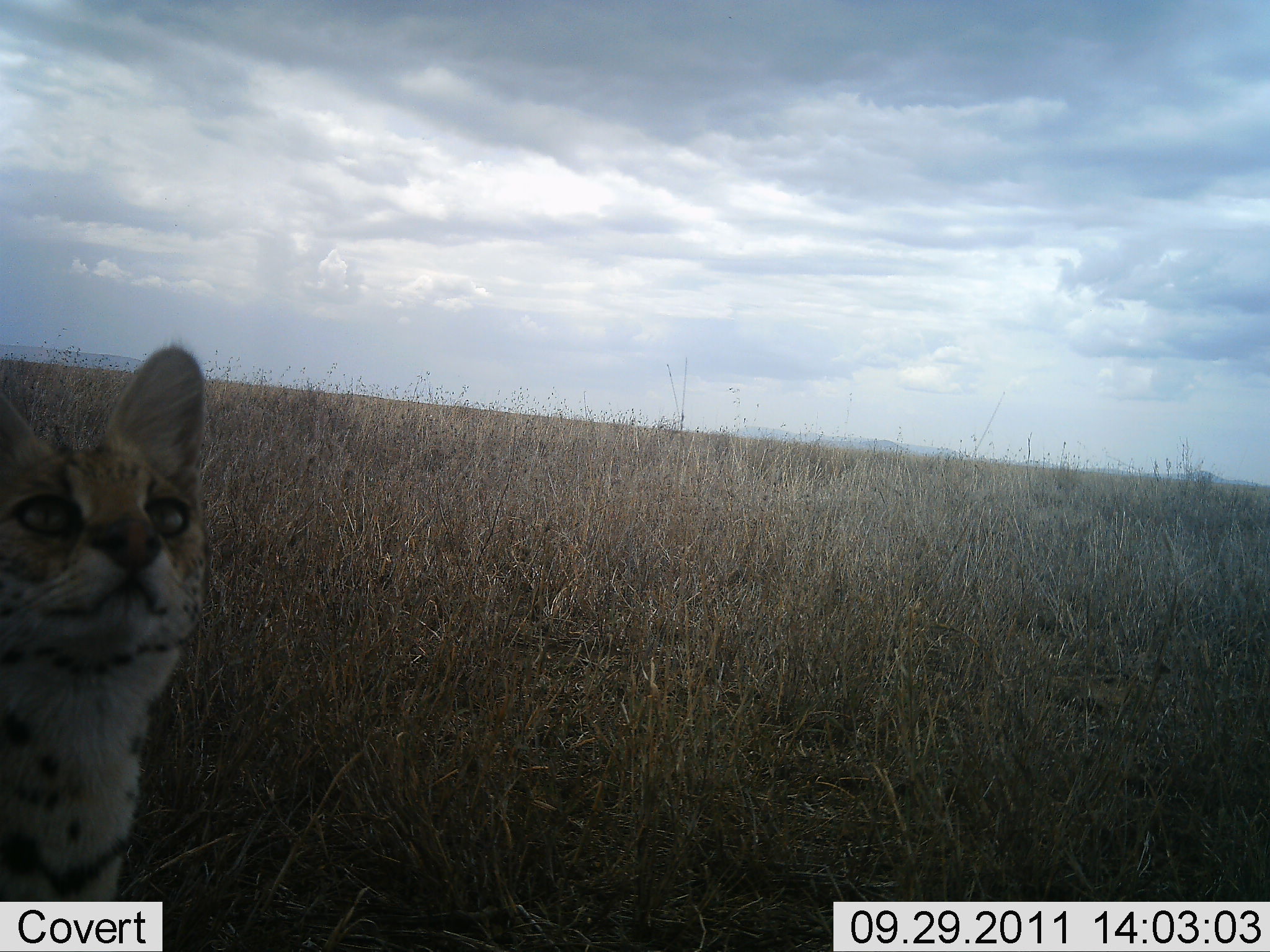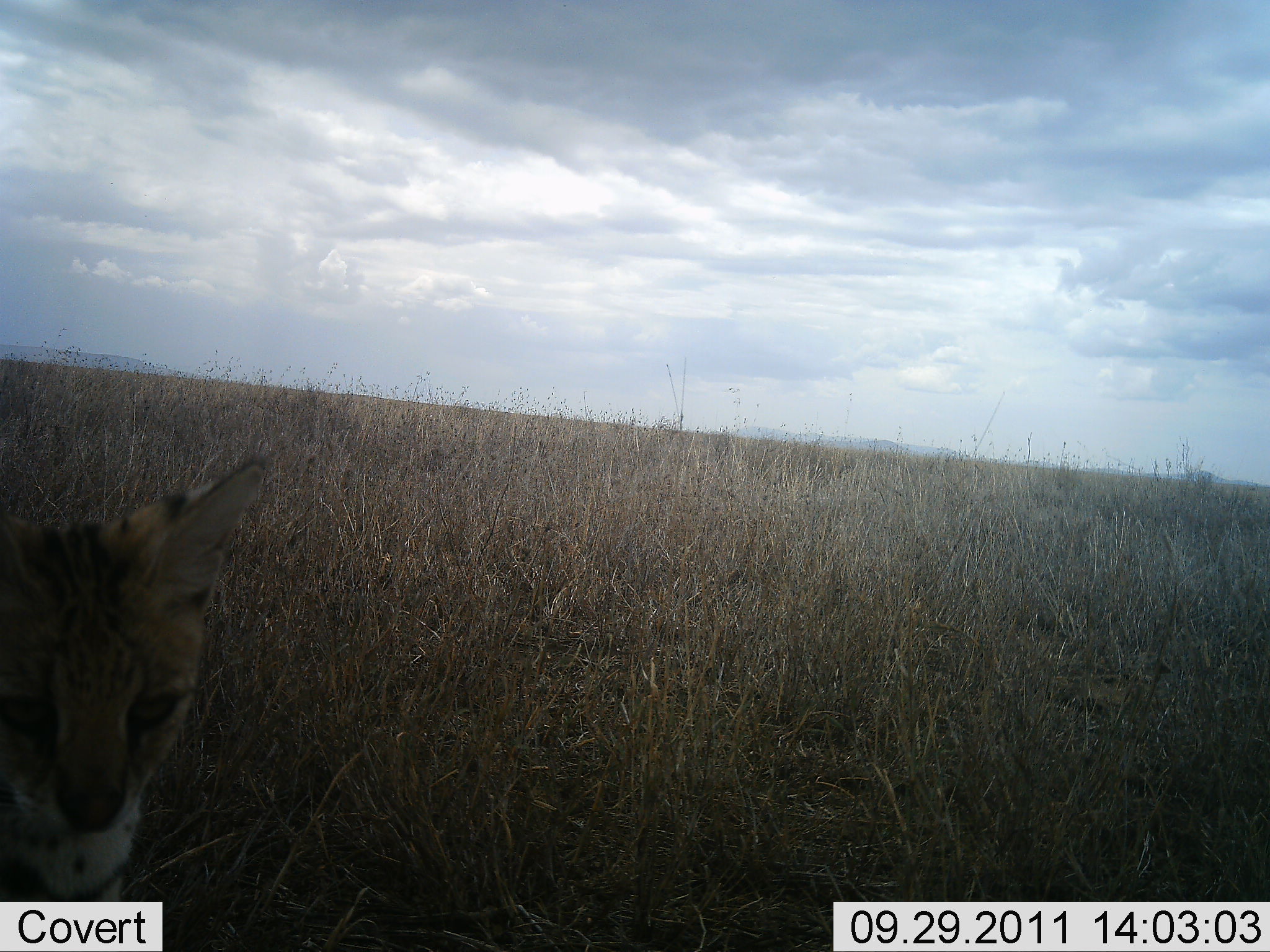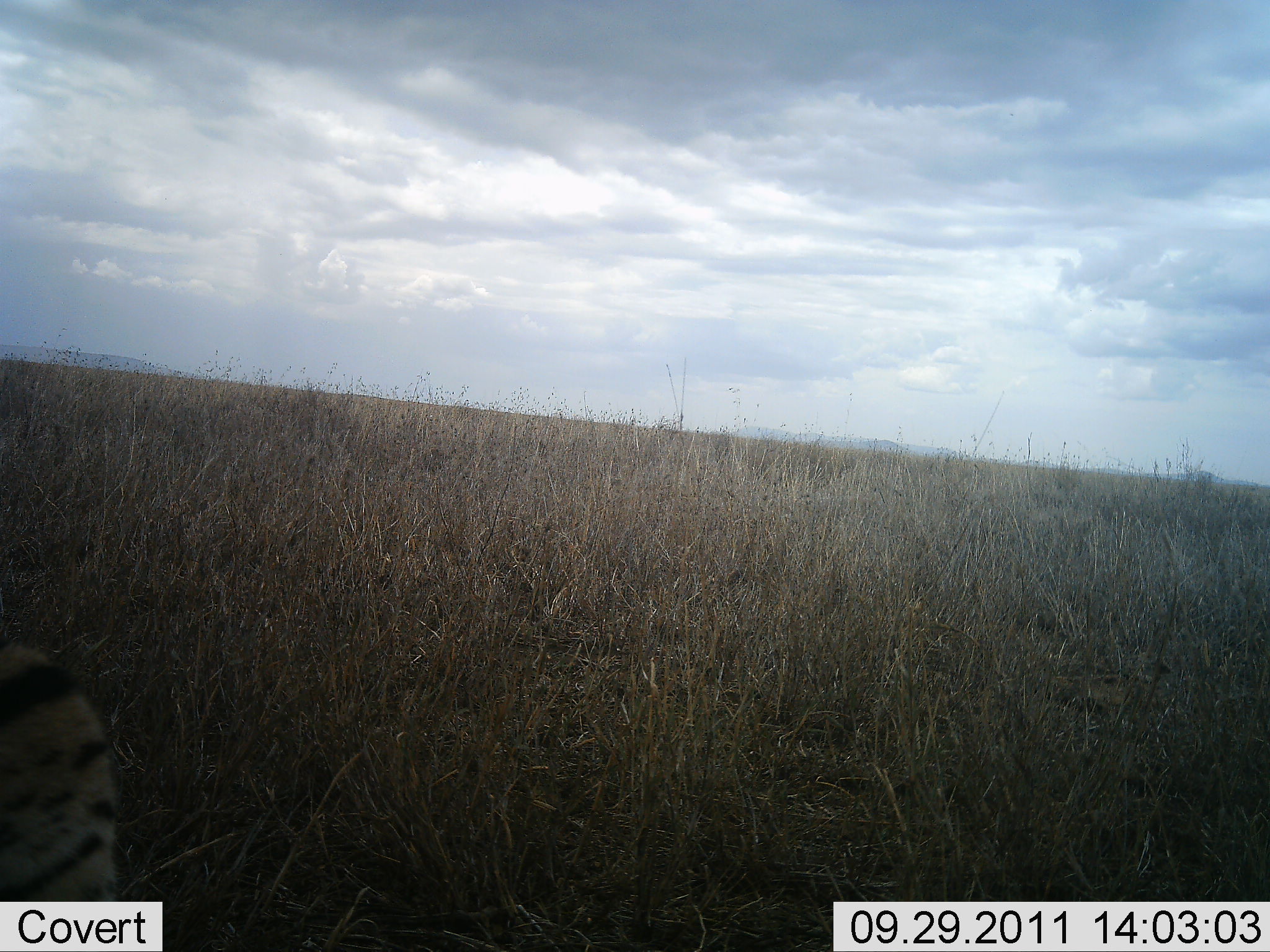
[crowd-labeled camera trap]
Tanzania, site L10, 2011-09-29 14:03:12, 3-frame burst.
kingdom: Animalia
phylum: Chordata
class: Mammalia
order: Carnivora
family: Felidae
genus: Leptailurus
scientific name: Leptailurus serval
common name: serval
Serval (Leptailurus serval), count 1. Behavior (volunteer vote fractions): standing 69%, resting 15%, moving 23%, interacting 0%. Young present (vote fraction): 0%. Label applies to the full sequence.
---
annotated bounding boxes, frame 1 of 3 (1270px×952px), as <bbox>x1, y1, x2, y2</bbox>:
animal: <bbox>1, 345, 206, 952</bbox>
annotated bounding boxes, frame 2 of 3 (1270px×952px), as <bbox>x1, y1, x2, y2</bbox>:
animal: <bbox>2, 453, 271, 952</bbox>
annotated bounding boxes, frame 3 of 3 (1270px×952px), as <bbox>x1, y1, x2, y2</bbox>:
animal: <bbox>1, 644, 123, 952</bbox>